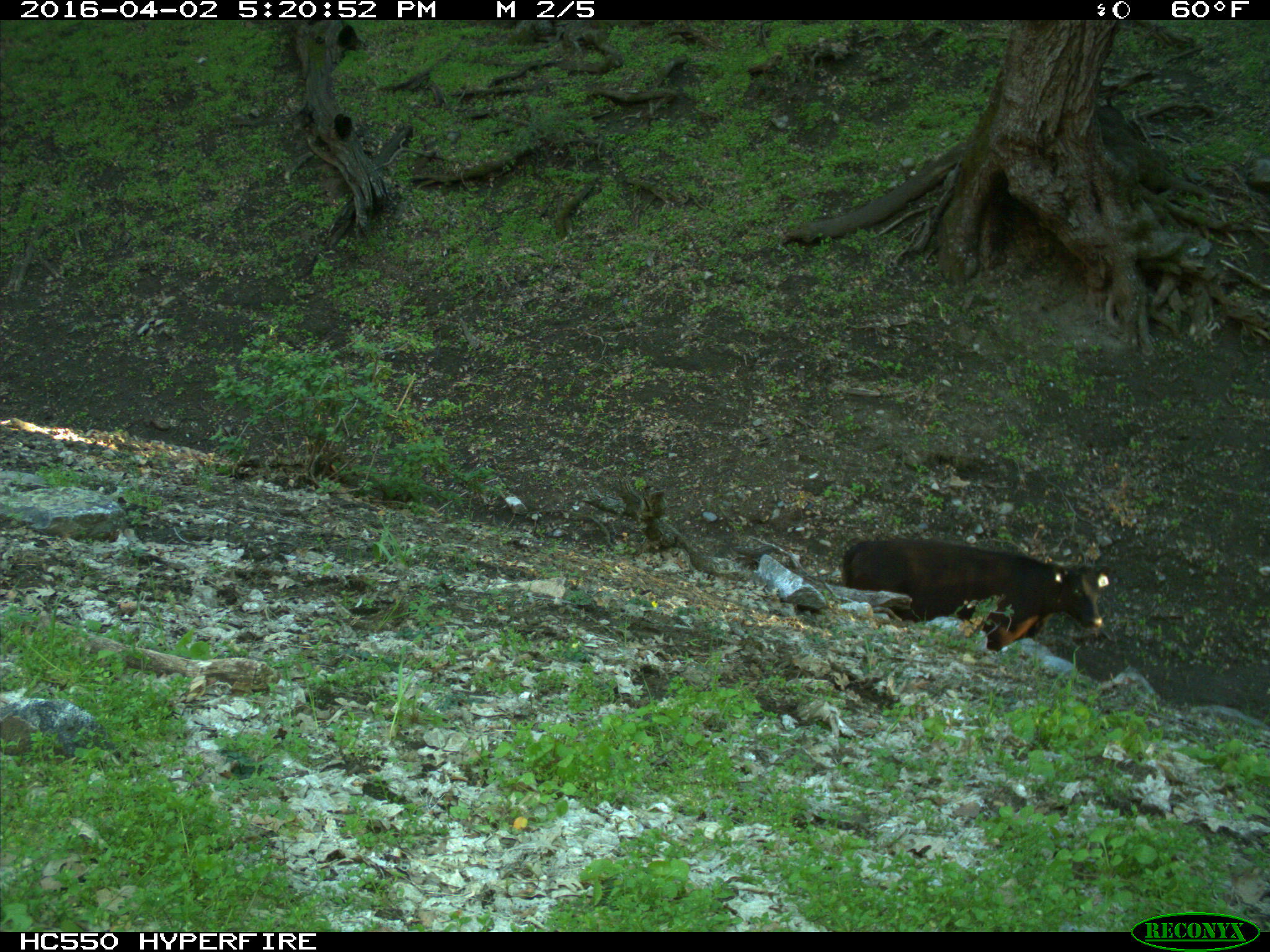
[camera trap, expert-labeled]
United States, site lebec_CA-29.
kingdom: Animalia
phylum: Chordata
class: Mammalia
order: Artiodactyla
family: Bovidae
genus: Bos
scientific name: Bos taurus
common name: domestic cow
Bos taurus (domestic cow).